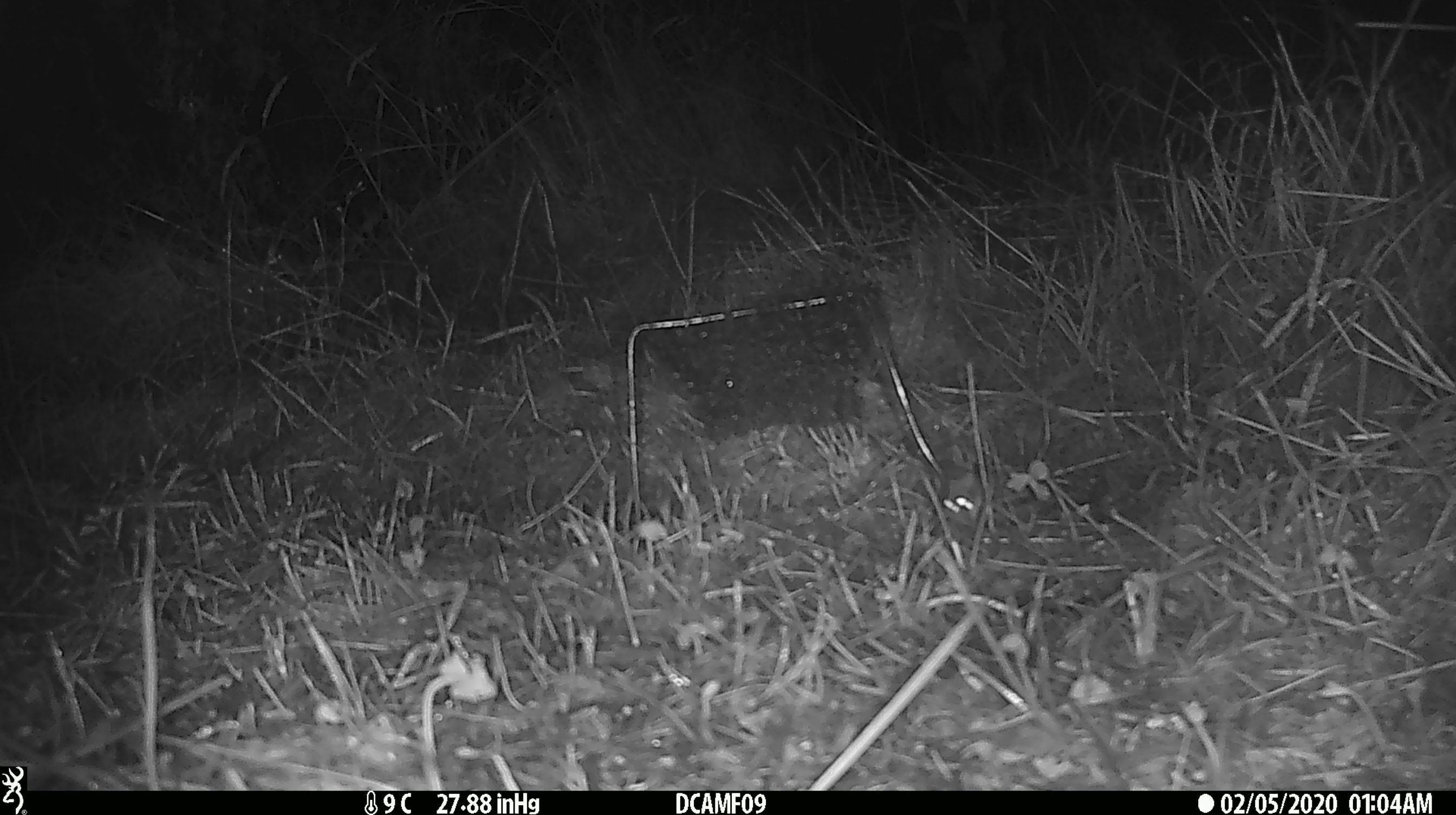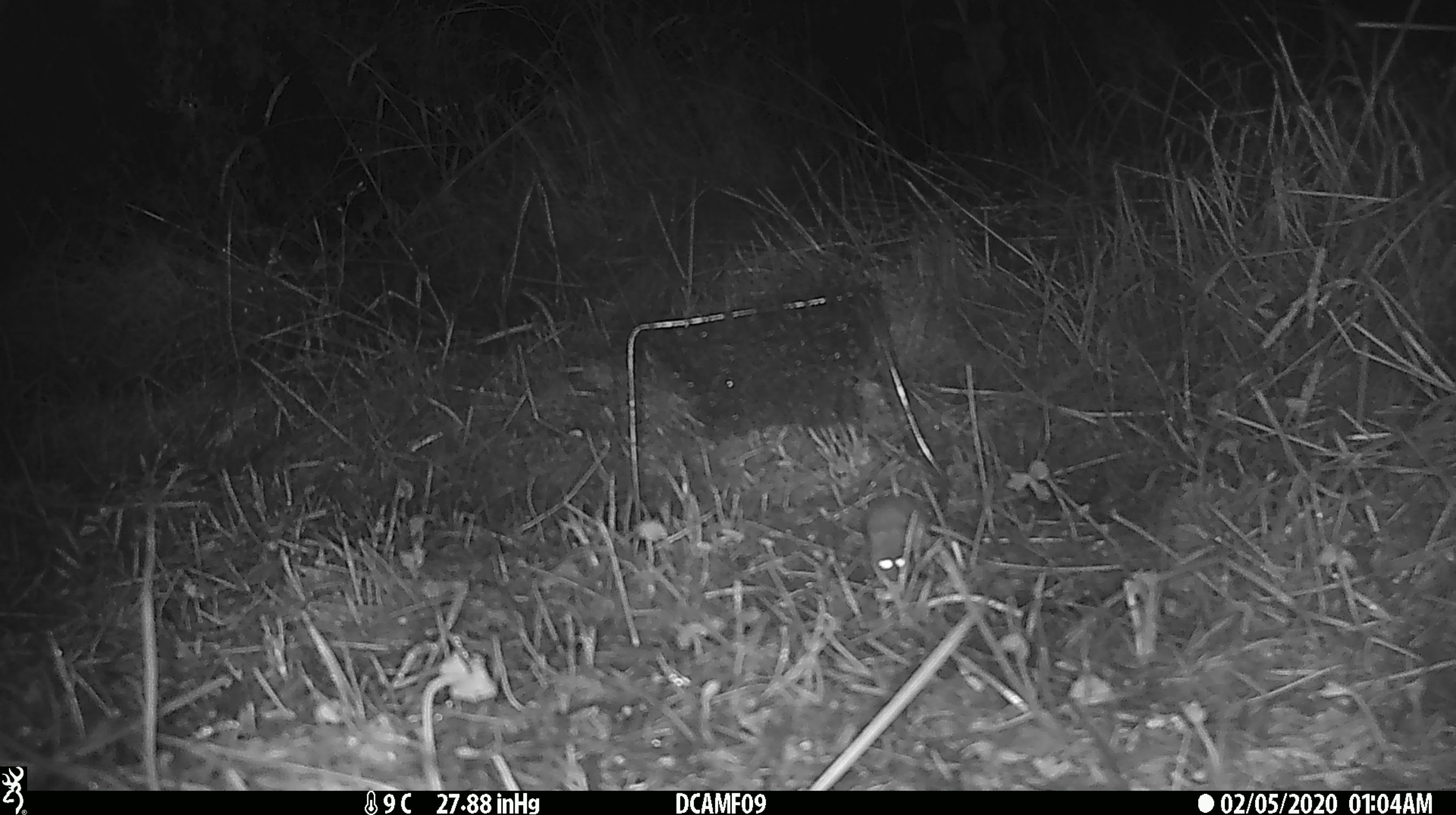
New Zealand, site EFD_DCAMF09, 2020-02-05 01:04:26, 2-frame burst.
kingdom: Animalia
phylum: Chordata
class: Mammalia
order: Rodentia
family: Muridae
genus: Mus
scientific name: Mus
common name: mouse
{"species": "mouse (Mus)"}